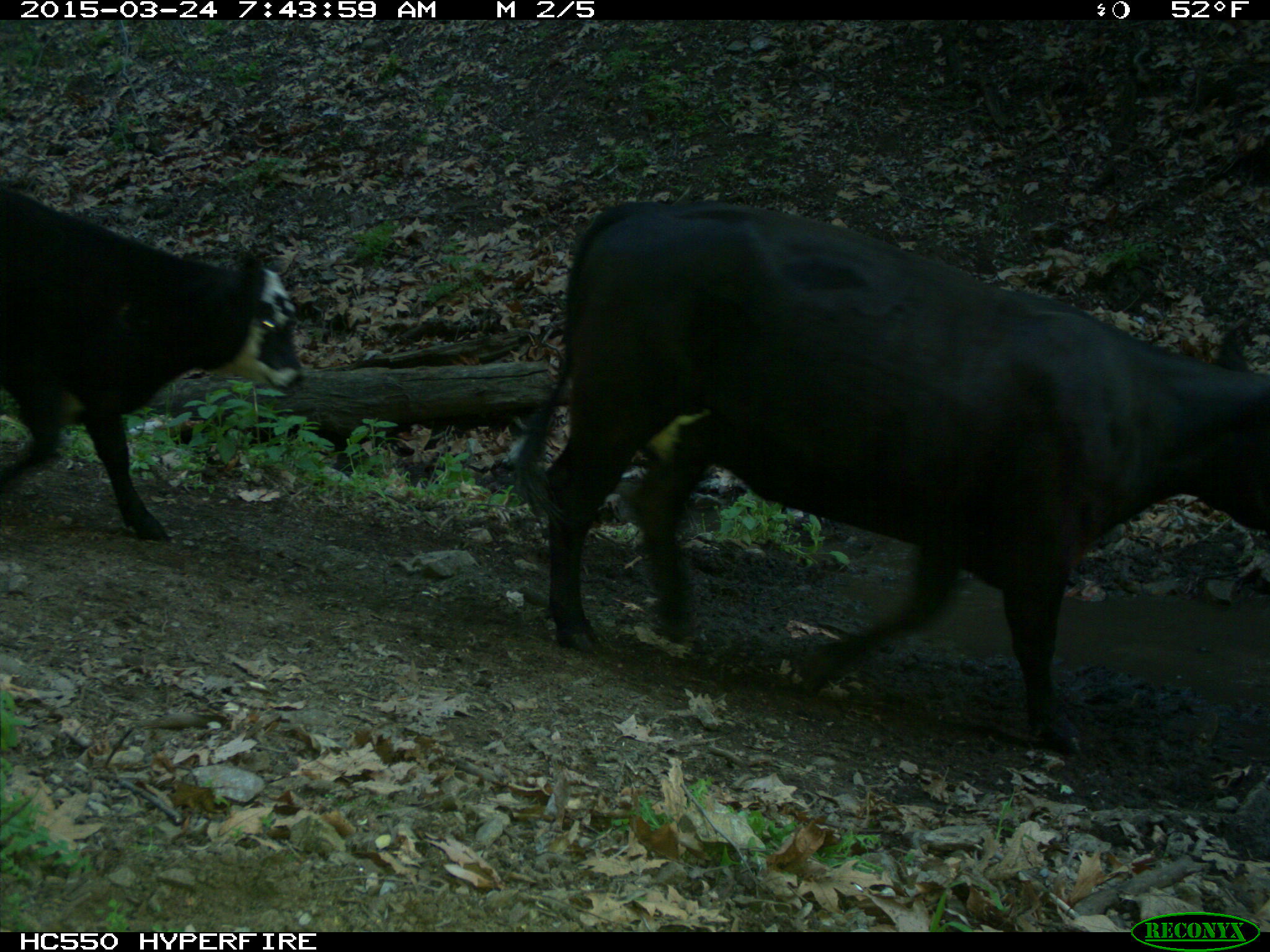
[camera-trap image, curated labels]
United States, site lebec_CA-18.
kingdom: Animalia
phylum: Chordata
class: Mammalia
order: Artiodactyla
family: Bovidae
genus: Bos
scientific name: Bos taurus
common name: domestic cow